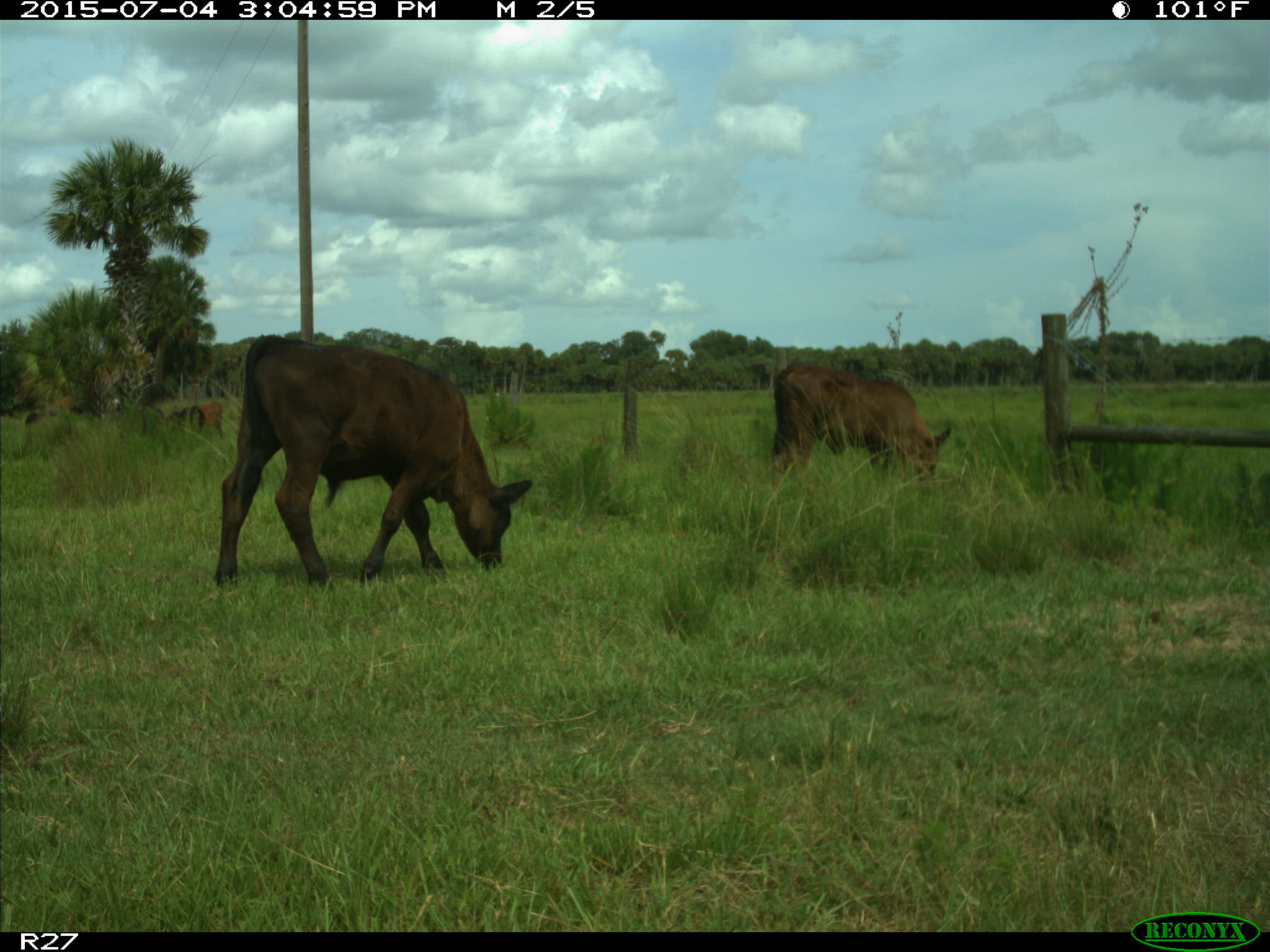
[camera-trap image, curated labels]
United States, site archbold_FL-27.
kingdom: Animalia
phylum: Chordata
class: Mammalia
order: Artiodactyla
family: Bovidae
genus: Bos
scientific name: Bos taurus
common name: domestic cow